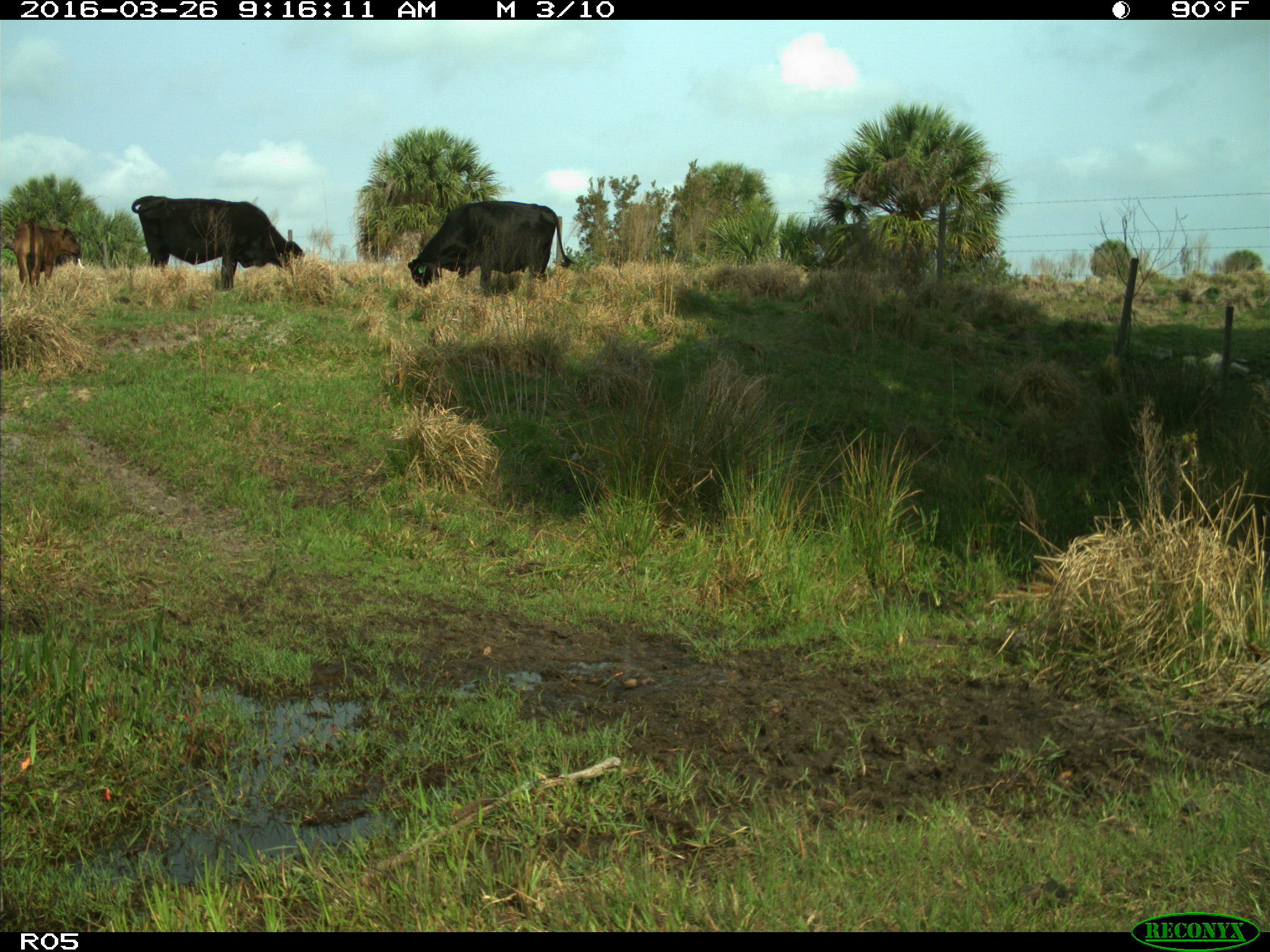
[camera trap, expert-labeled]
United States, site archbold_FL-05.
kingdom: Animalia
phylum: Chordata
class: Mammalia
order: Artiodactyla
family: Bovidae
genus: Bos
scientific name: Bos taurus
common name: domestic cow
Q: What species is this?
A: Bos taurus (domestic cow).